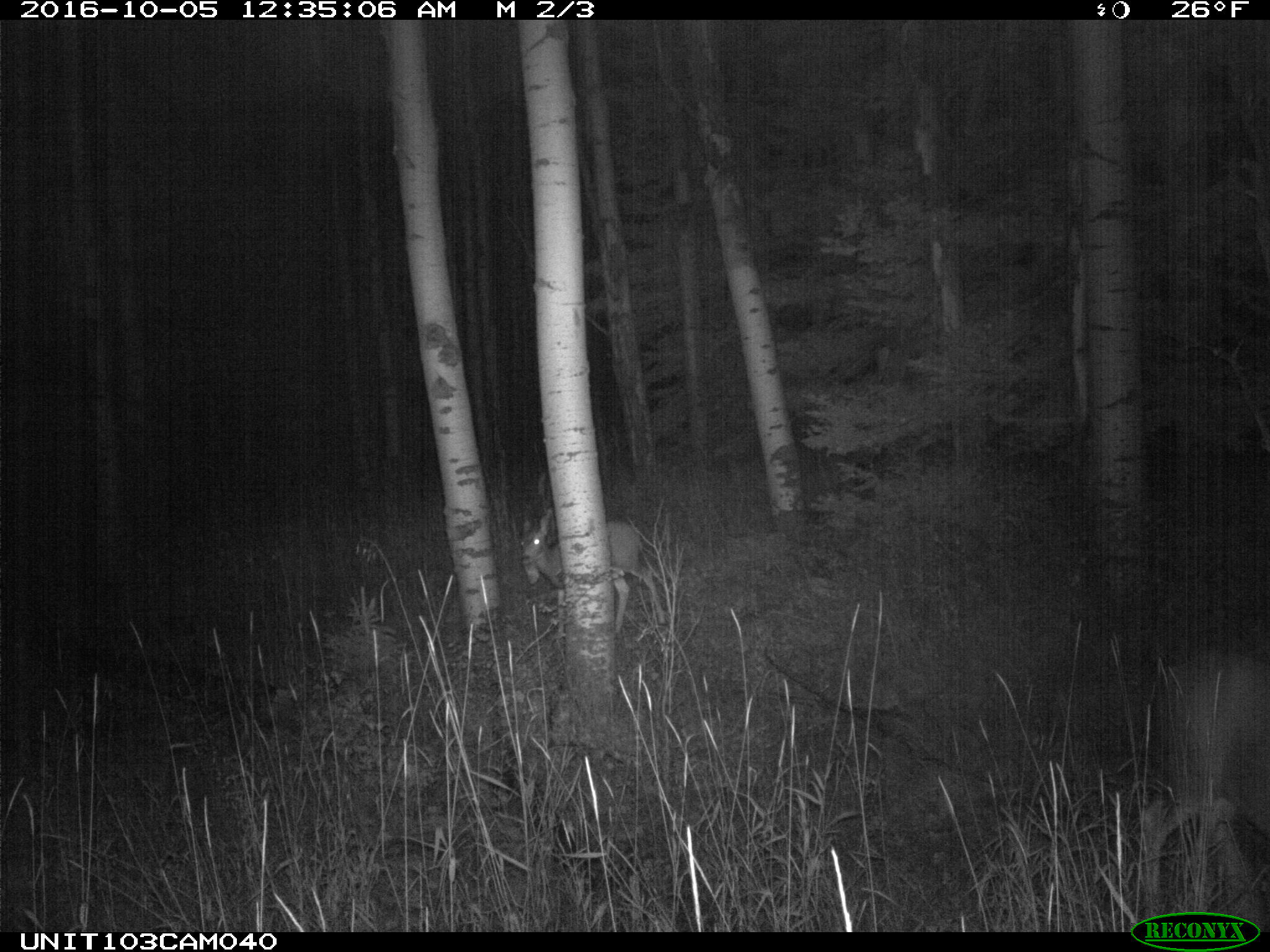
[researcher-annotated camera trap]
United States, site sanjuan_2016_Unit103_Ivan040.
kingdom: Animalia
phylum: Chordata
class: Mammalia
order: Artiodactyla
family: Cervidae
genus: Odocoileus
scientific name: Odocoileus hemionus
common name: mule deer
Odocoileus hemionus (mule deer).